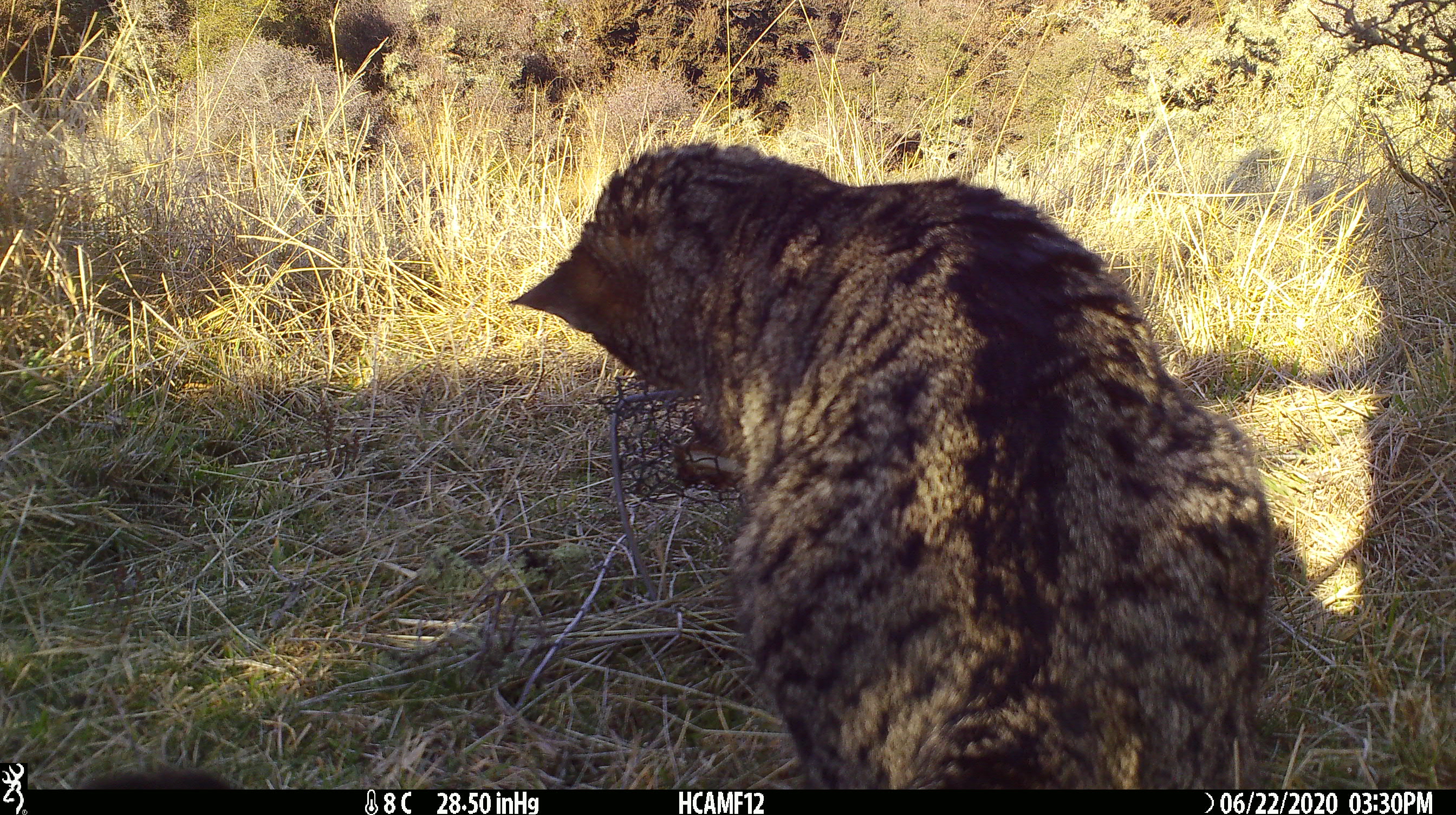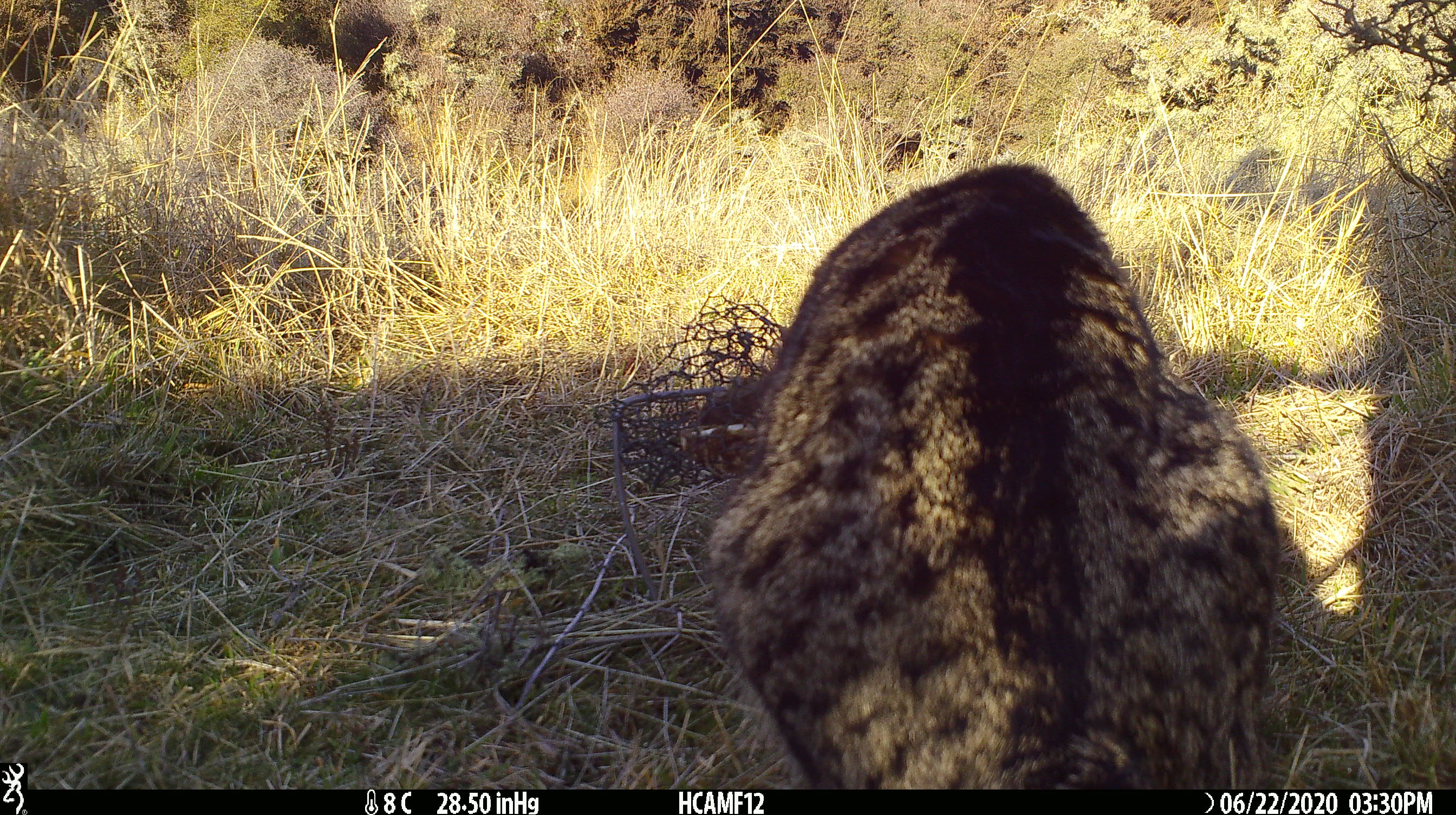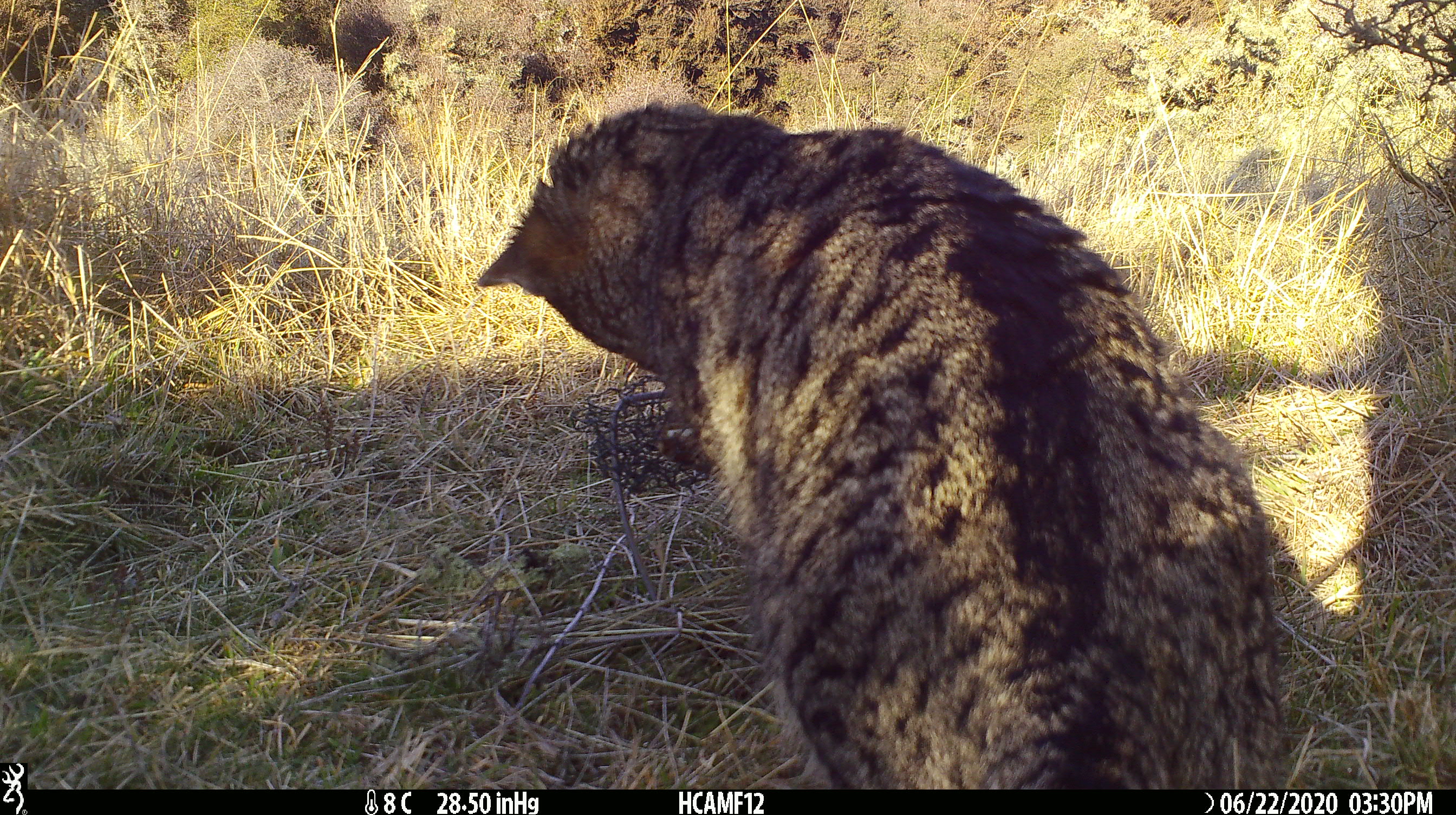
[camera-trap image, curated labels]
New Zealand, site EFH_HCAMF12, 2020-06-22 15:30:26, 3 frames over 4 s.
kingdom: Animalia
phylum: Chordata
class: Mammalia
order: Carnivora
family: Felidae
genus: Felis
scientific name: Felis catus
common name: domestic cat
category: cat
Cat (domestic cat) (Felis catus).